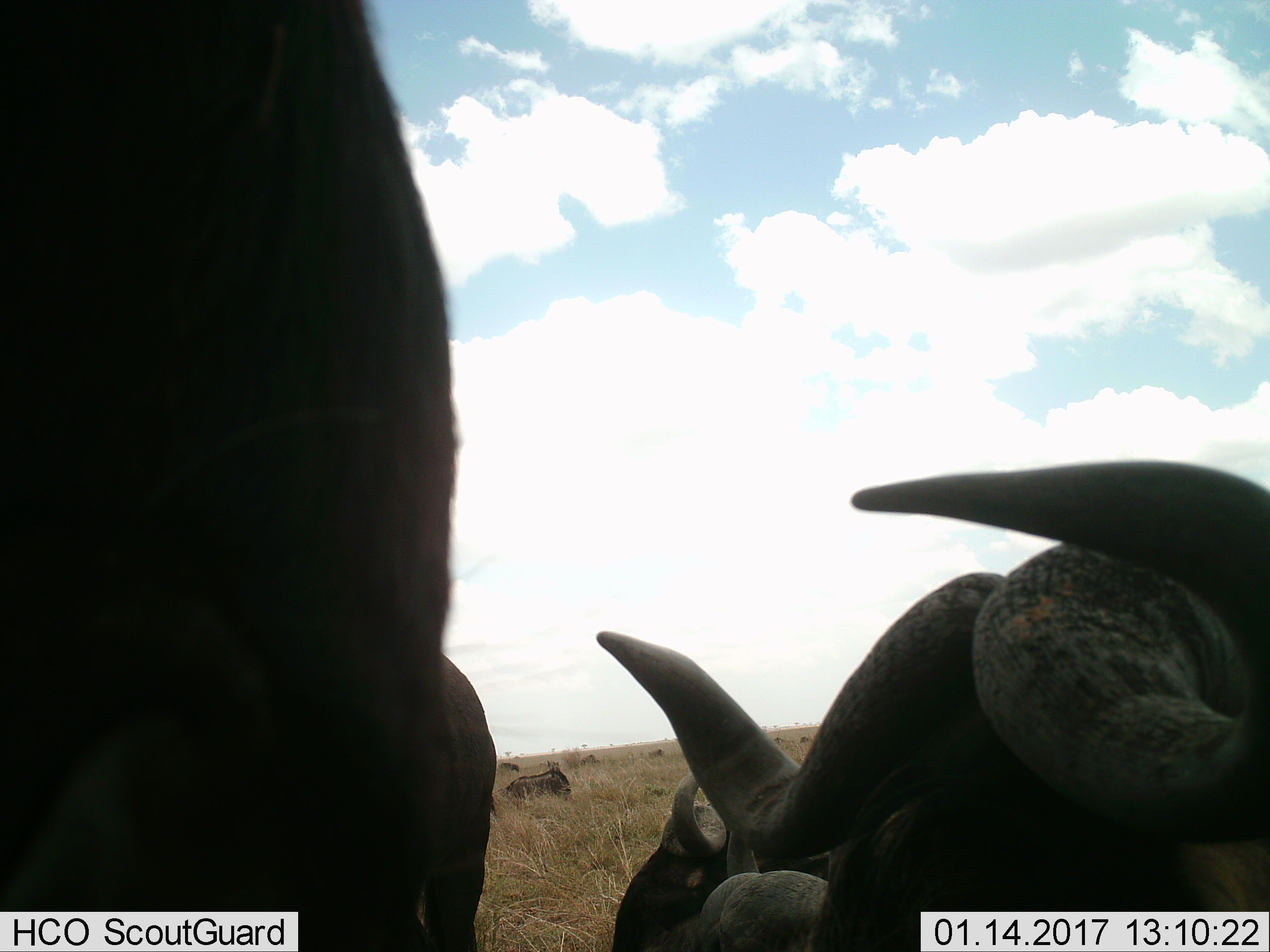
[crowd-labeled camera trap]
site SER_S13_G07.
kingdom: Animalia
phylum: Chordata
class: Mammalia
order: Artiodactyla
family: Bovidae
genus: Connochaetes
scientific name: Connochaetes taurinus taurinus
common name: blue wildebeest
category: wildebeestblue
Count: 8.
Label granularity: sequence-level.